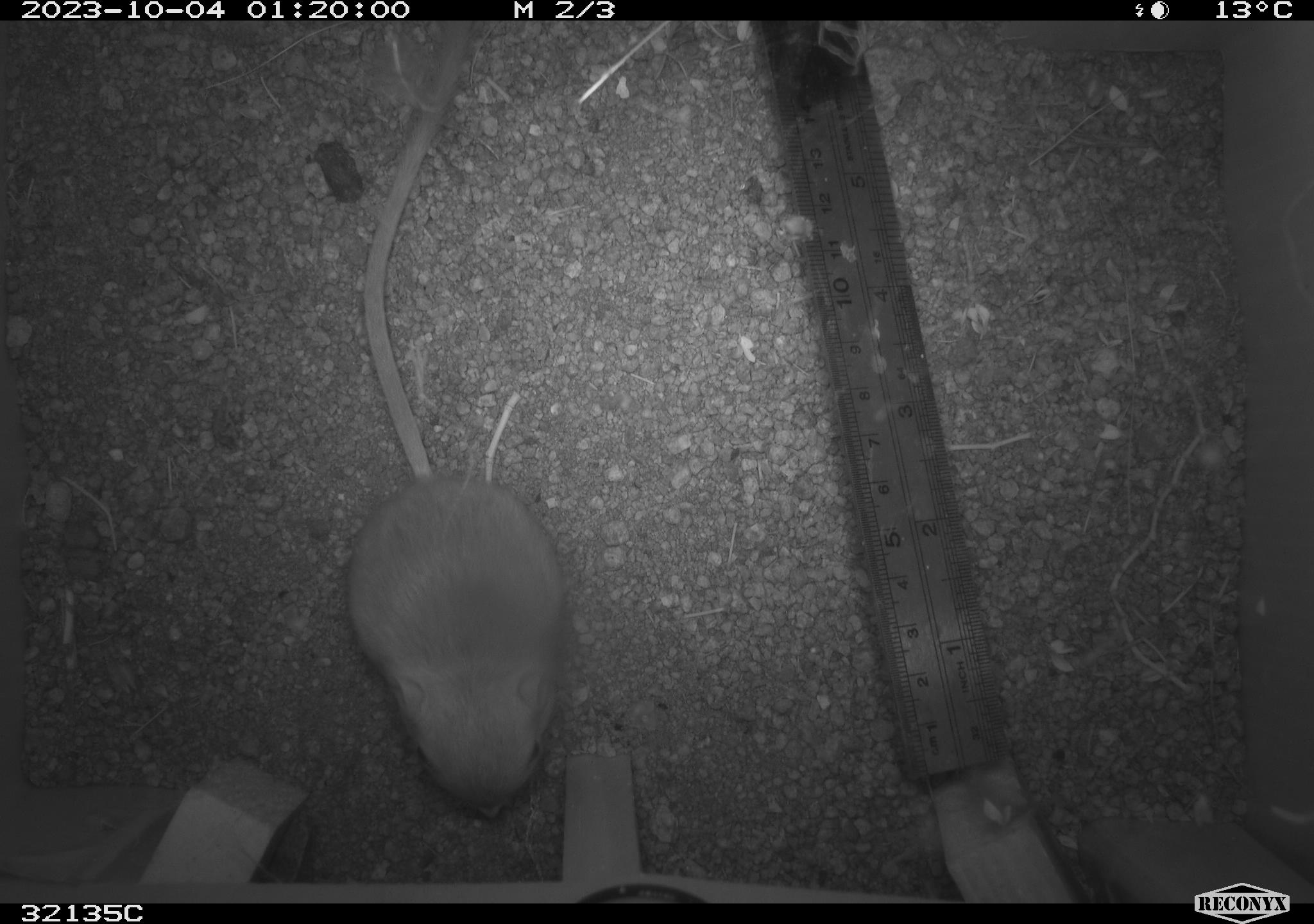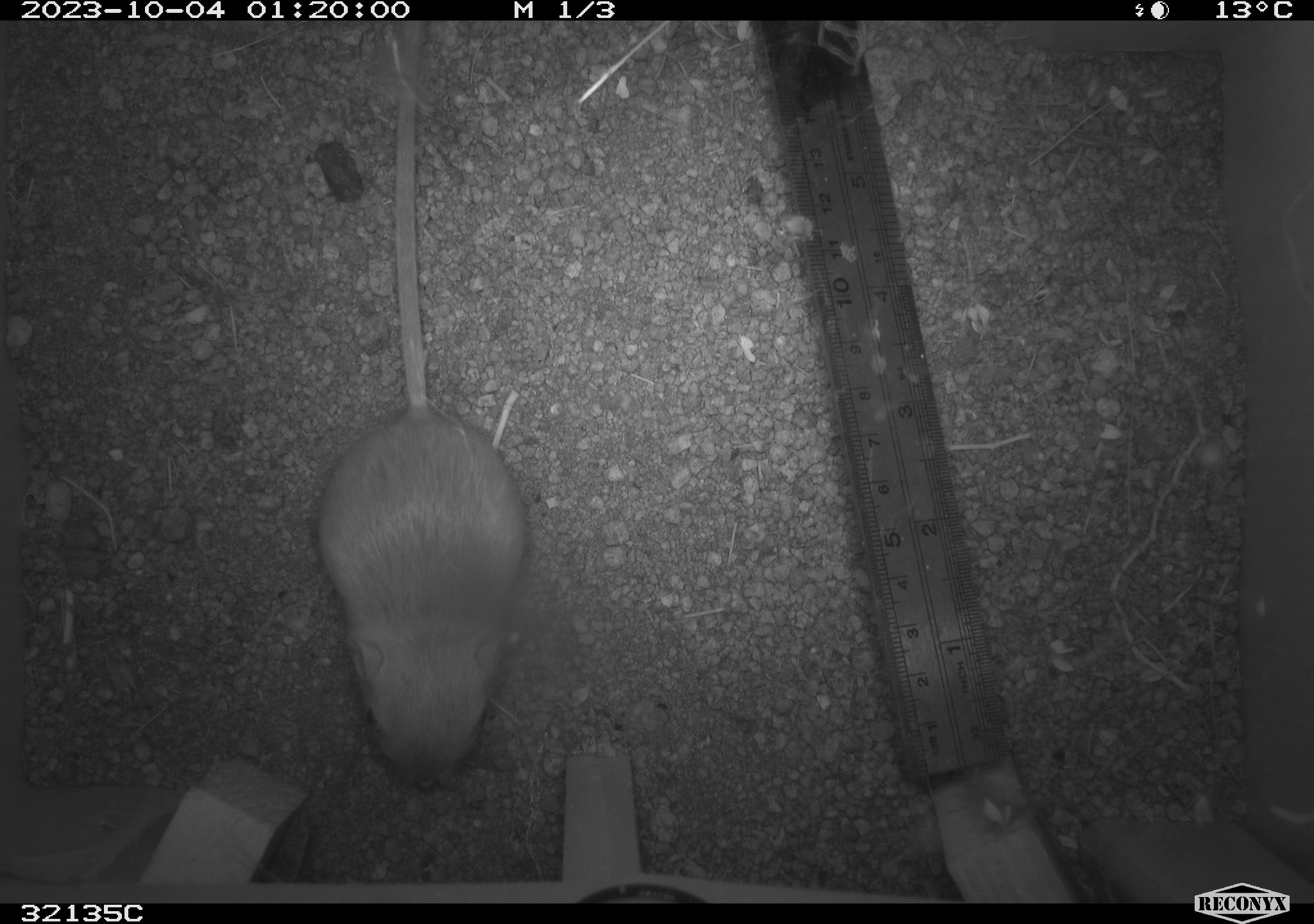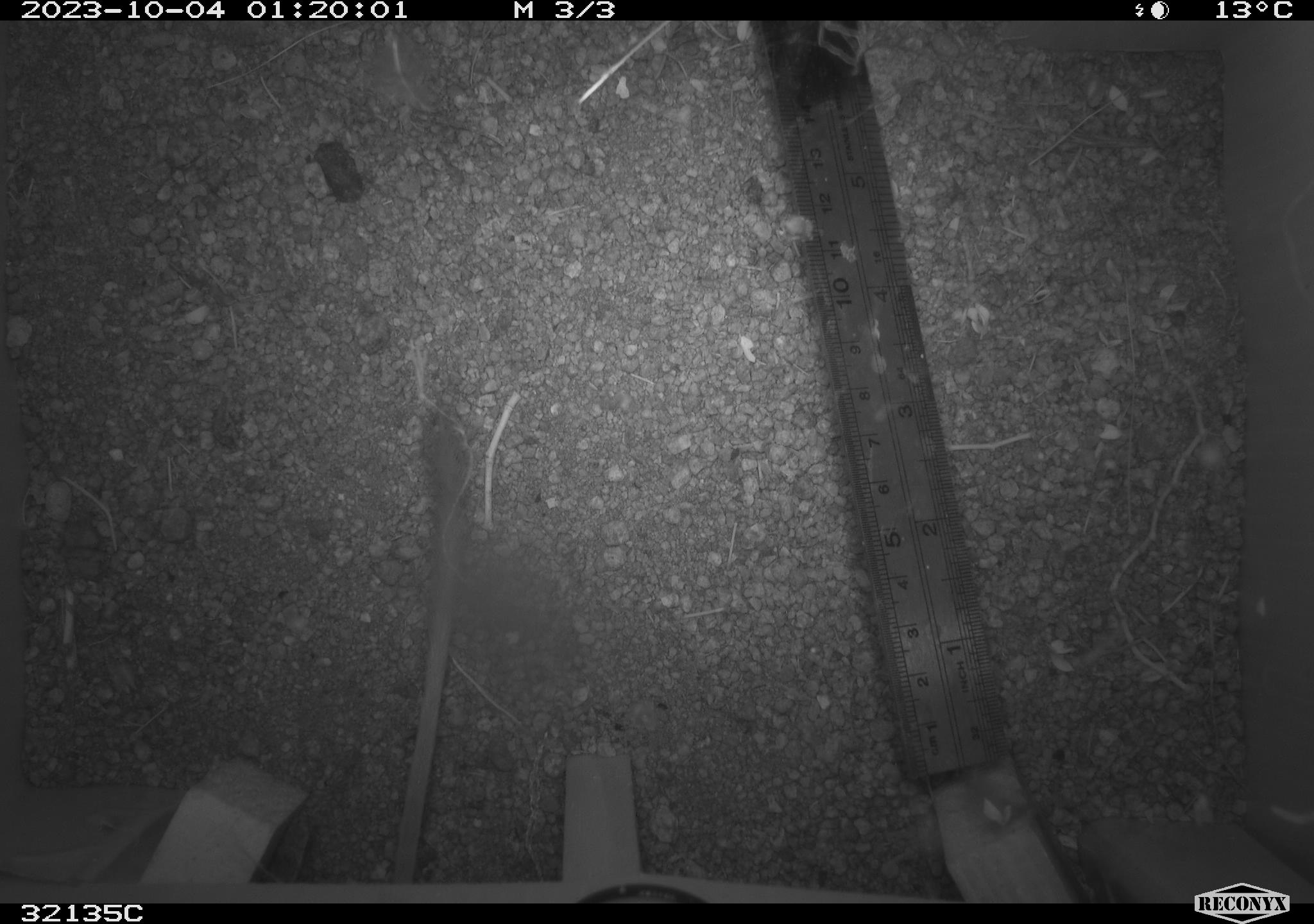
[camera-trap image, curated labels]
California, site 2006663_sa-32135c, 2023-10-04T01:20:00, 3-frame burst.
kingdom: Animalia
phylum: Chordata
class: Mammalia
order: Rodentia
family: Heteromyidae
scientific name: Heteromyidae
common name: kangaroo rats and pocket mice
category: heteromyidae family